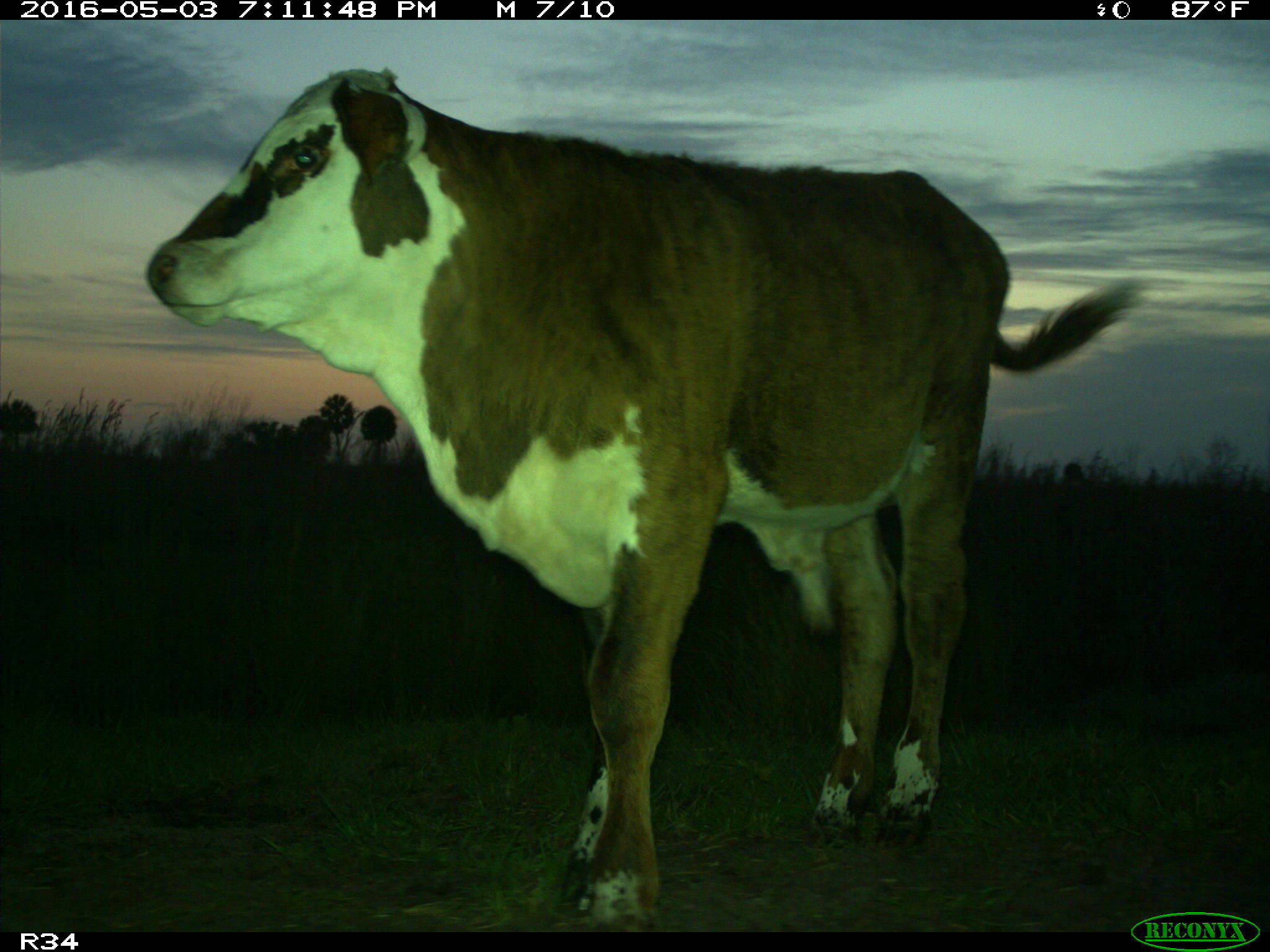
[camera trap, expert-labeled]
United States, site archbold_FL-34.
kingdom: Animalia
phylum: Chordata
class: Mammalia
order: Artiodactyla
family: Bovidae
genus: Bos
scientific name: Bos taurus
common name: domestic cow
Bos taurus (domestic cow).